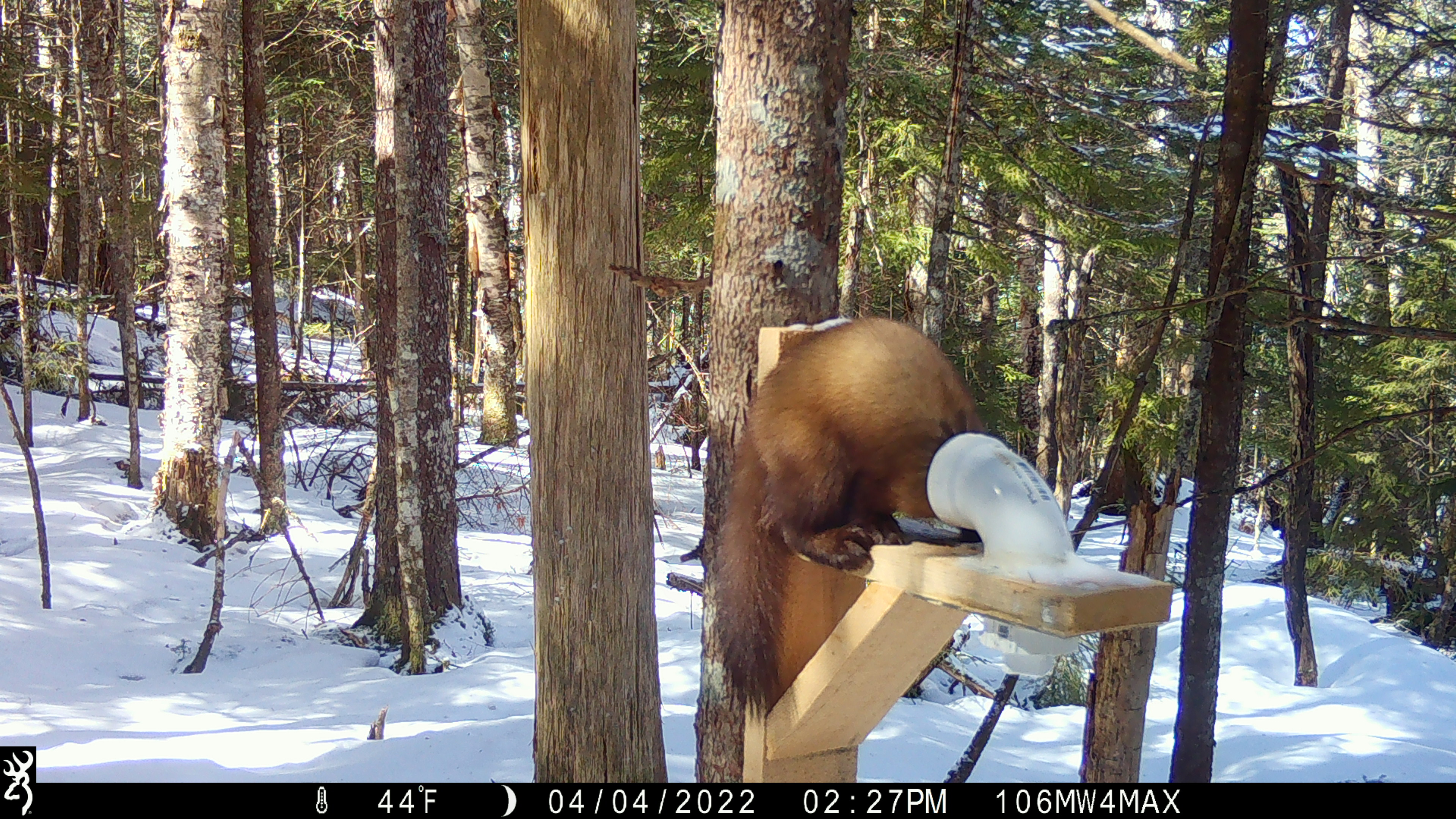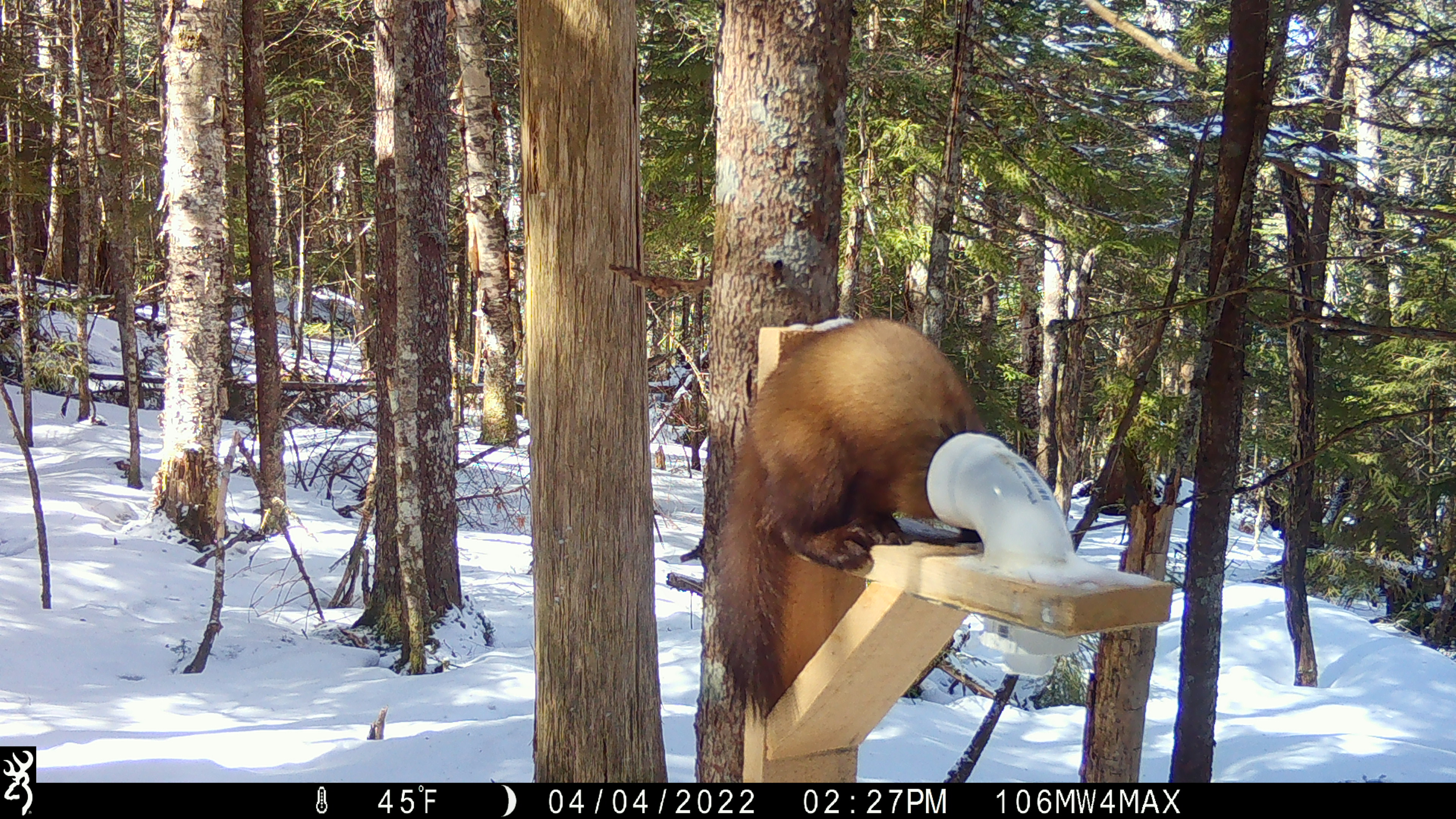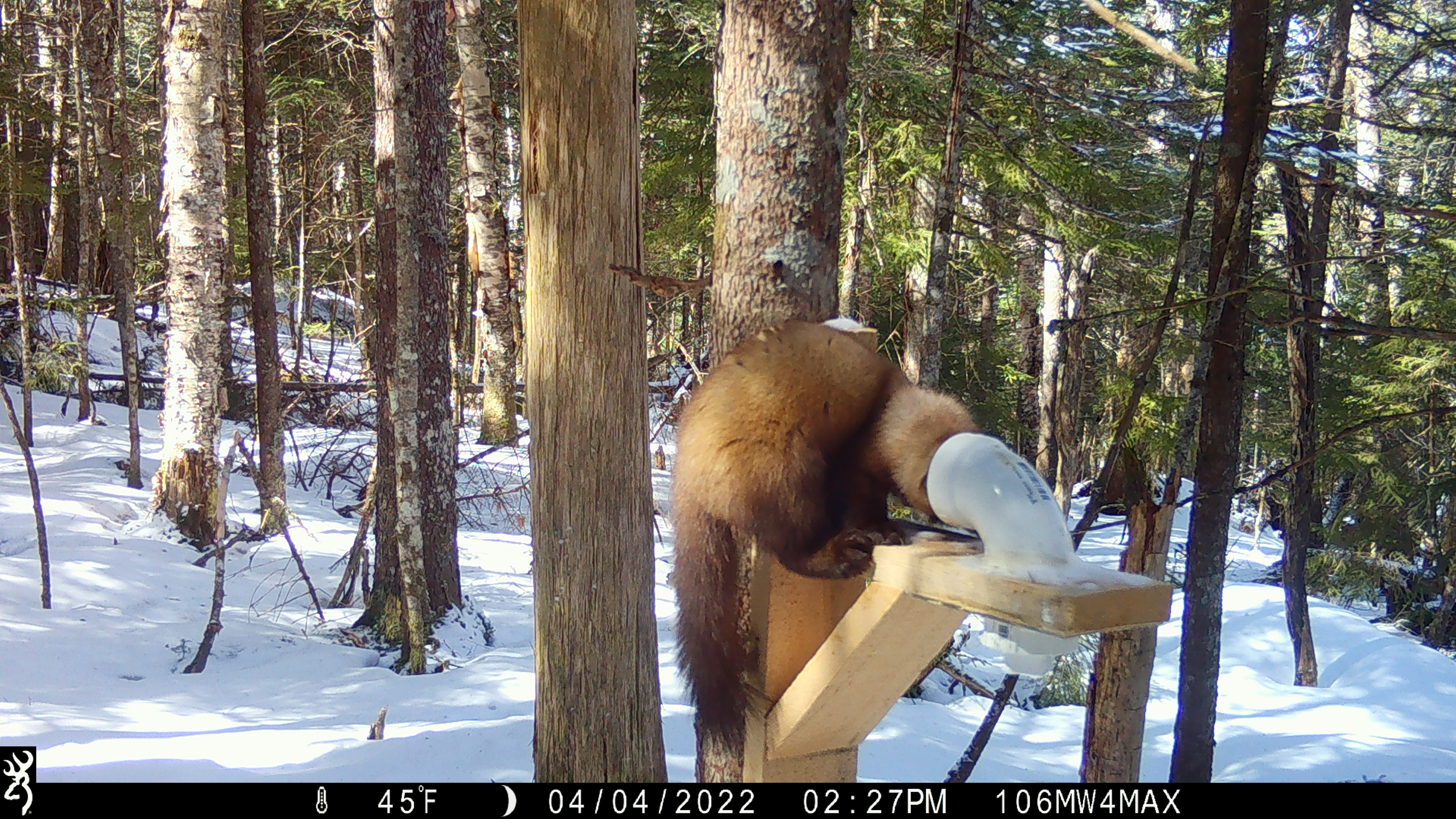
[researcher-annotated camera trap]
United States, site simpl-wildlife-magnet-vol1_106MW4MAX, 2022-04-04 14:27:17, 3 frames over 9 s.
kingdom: Animalia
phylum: Chordata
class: Mammalia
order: Carnivora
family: Mustelidae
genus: Martes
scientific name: Martes americana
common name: american marten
American marten (Martes americana).